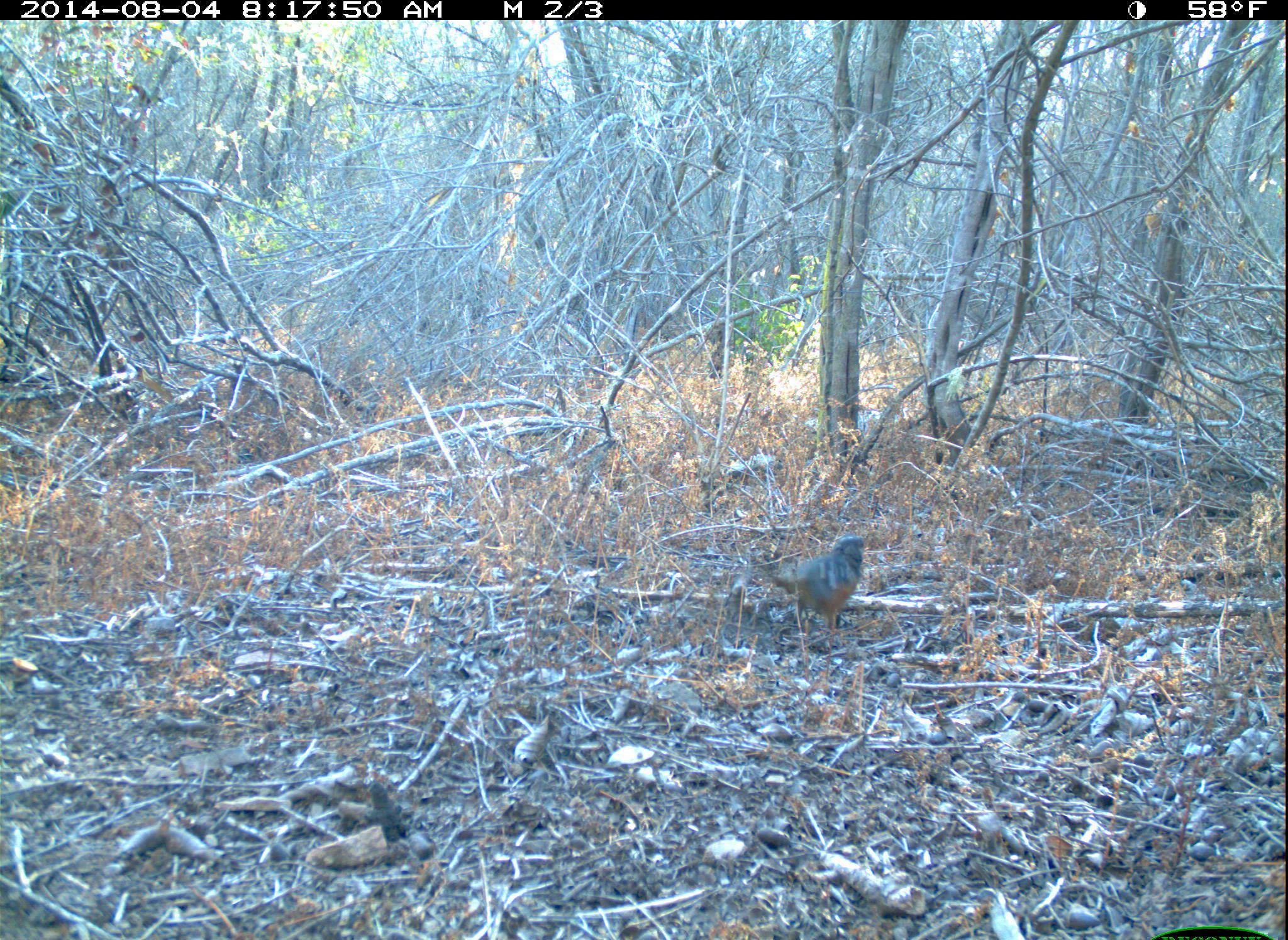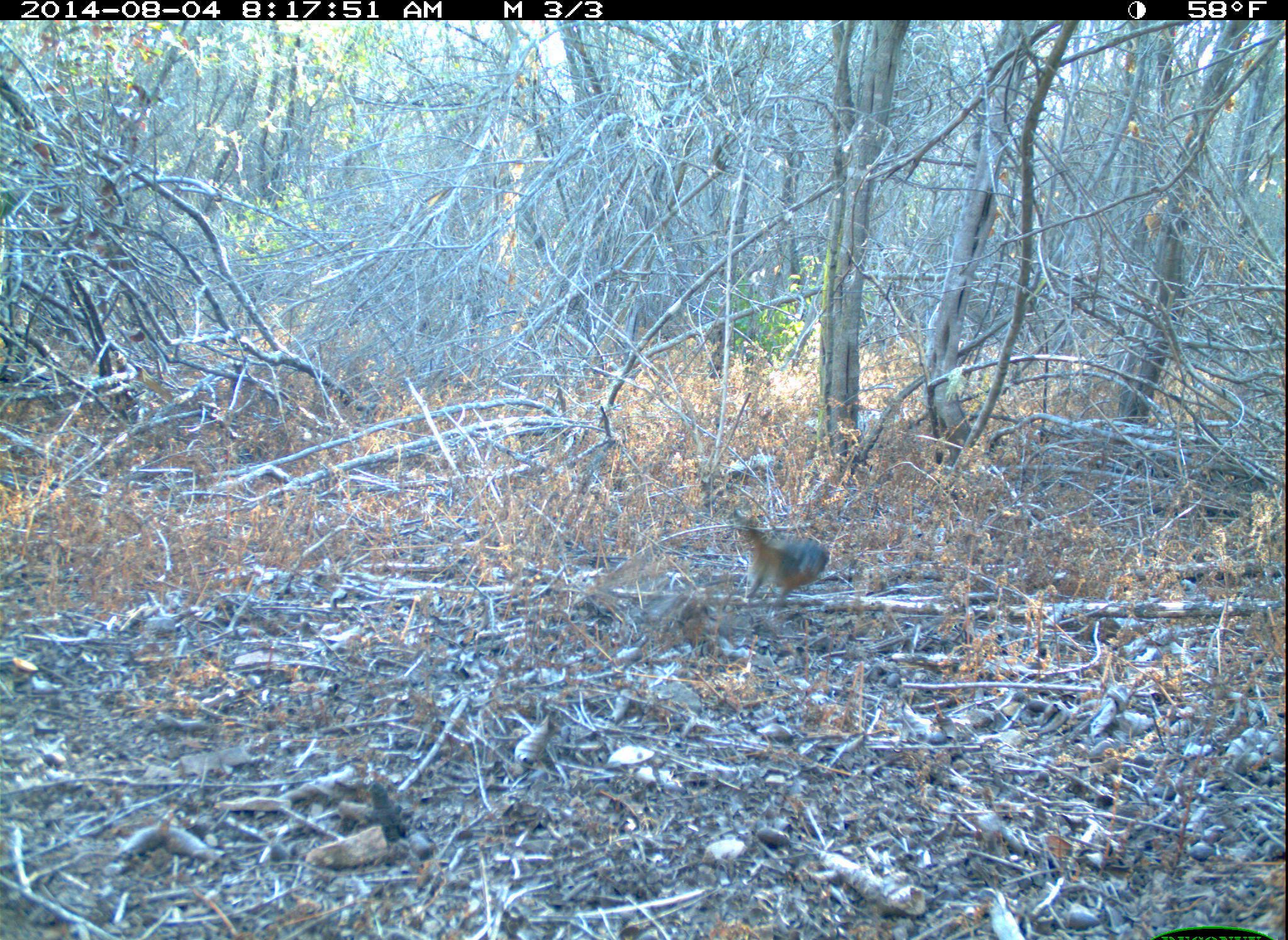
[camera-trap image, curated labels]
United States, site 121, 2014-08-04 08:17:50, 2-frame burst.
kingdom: Animalia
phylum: Chordata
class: Aves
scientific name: Aves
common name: bird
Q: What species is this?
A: Bird (Aves).